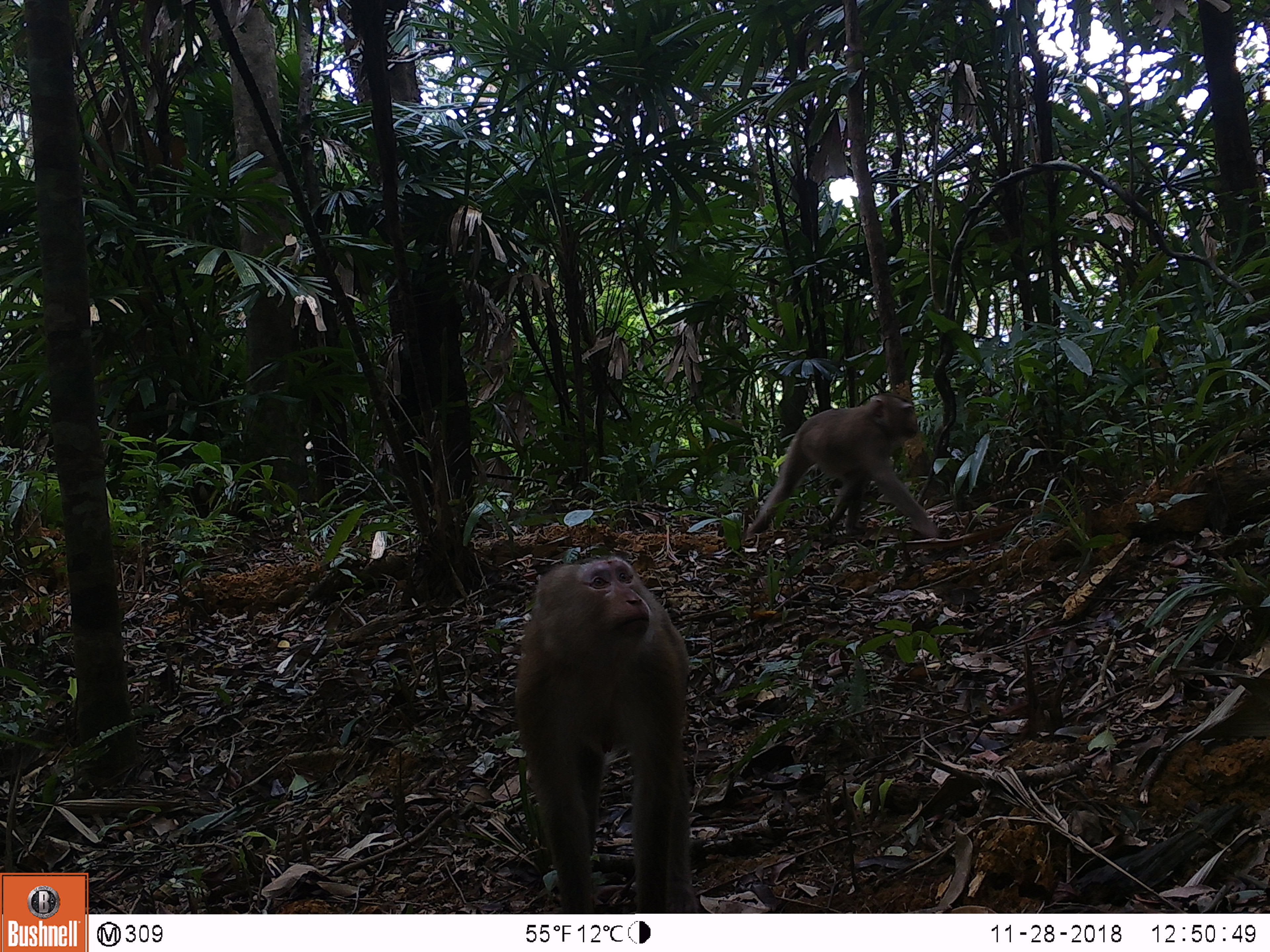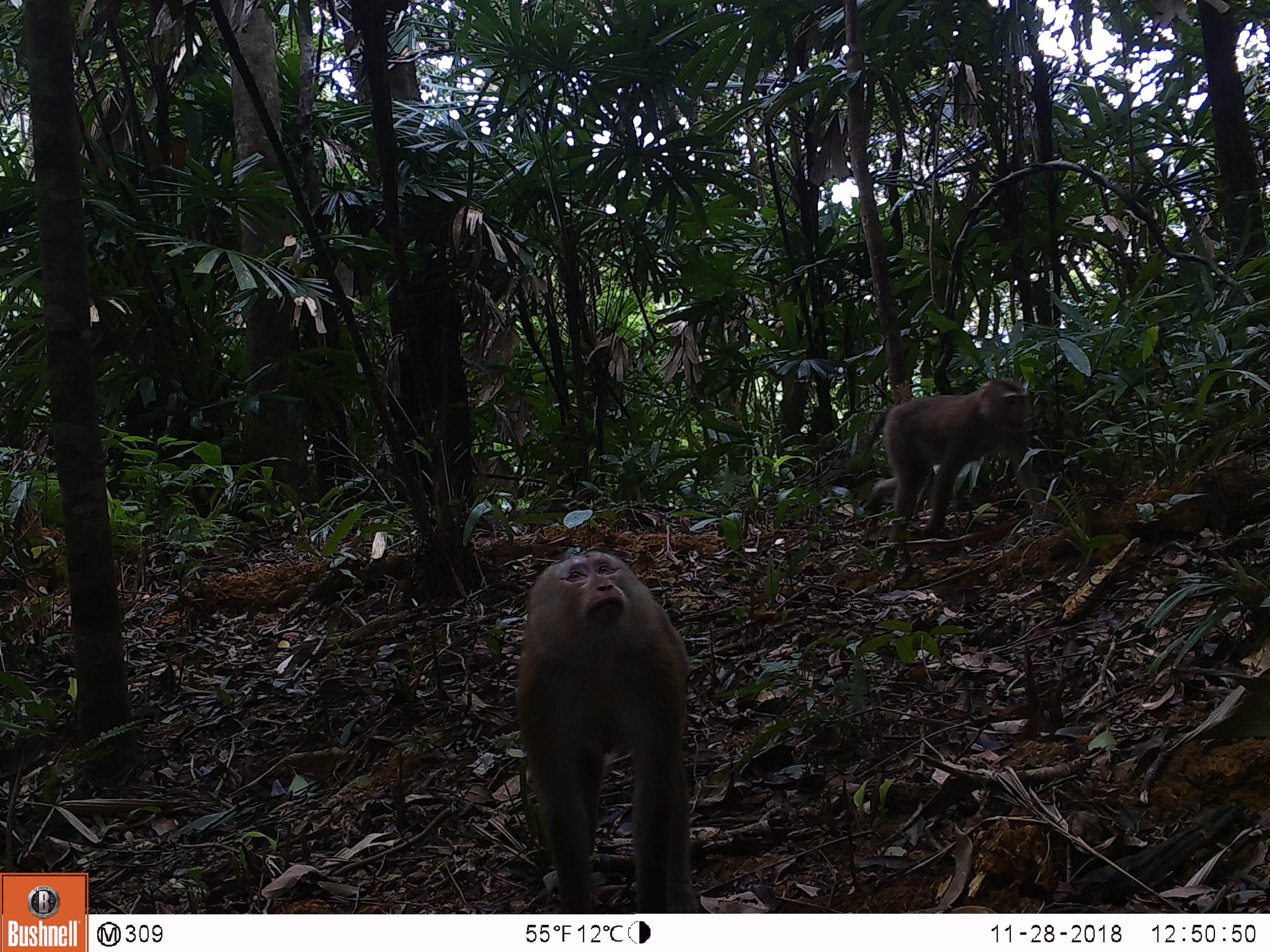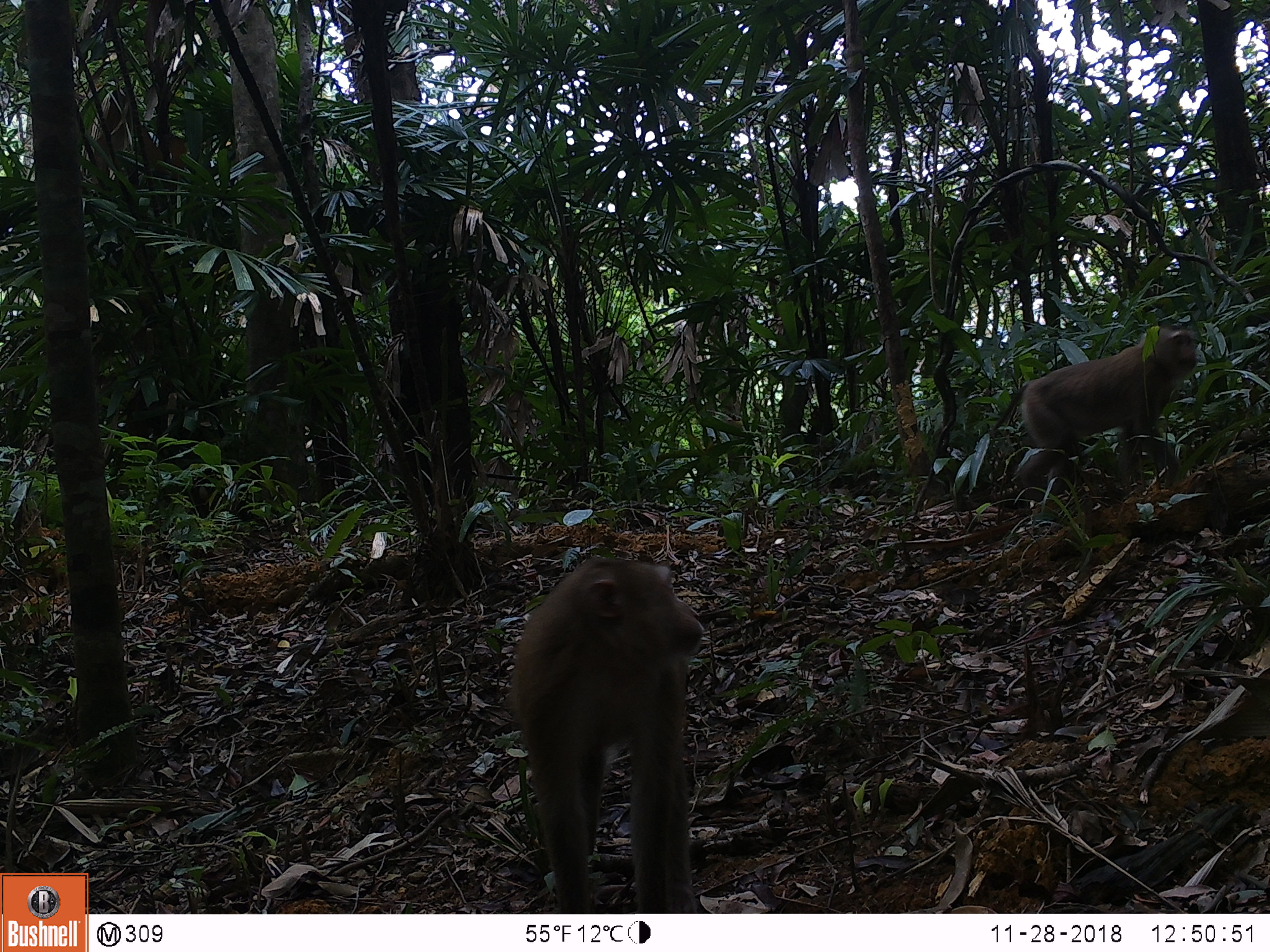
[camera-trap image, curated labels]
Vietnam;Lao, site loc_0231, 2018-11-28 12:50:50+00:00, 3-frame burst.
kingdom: Animalia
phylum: Chordata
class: Mammalia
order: Primates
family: Cercopithecidae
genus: Macaca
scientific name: Macaca nemestrina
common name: pig-tailed macaque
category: pig tailed macaque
Pig tailed macaque (pig-tailed macaque) (Macaca nemestrina). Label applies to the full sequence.